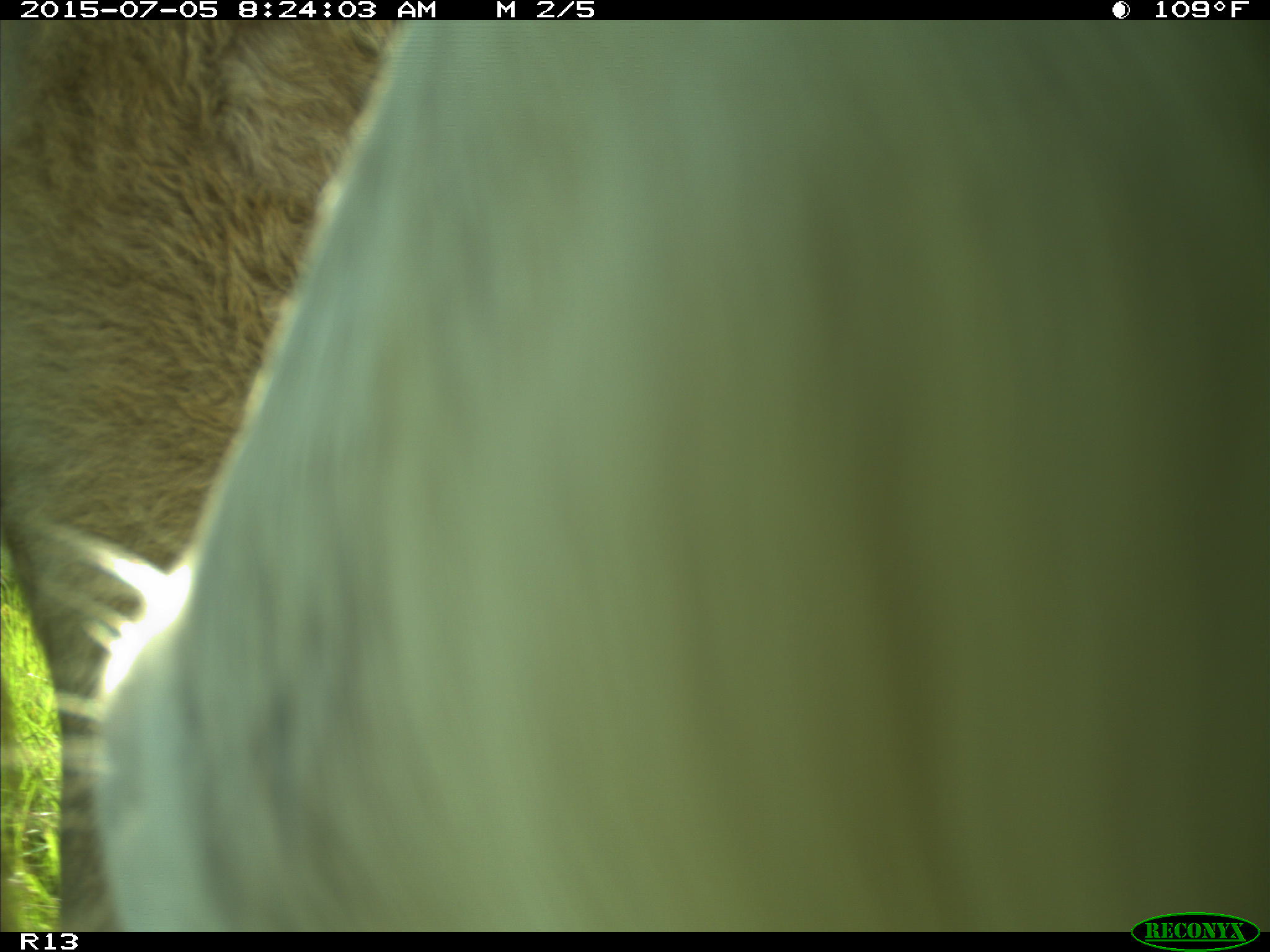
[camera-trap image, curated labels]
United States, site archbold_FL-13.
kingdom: Animalia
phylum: Chordata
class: Mammalia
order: Artiodactyla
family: Bovidae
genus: Bos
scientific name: Bos taurus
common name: domestic cow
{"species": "Bos taurus (domestic cow)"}